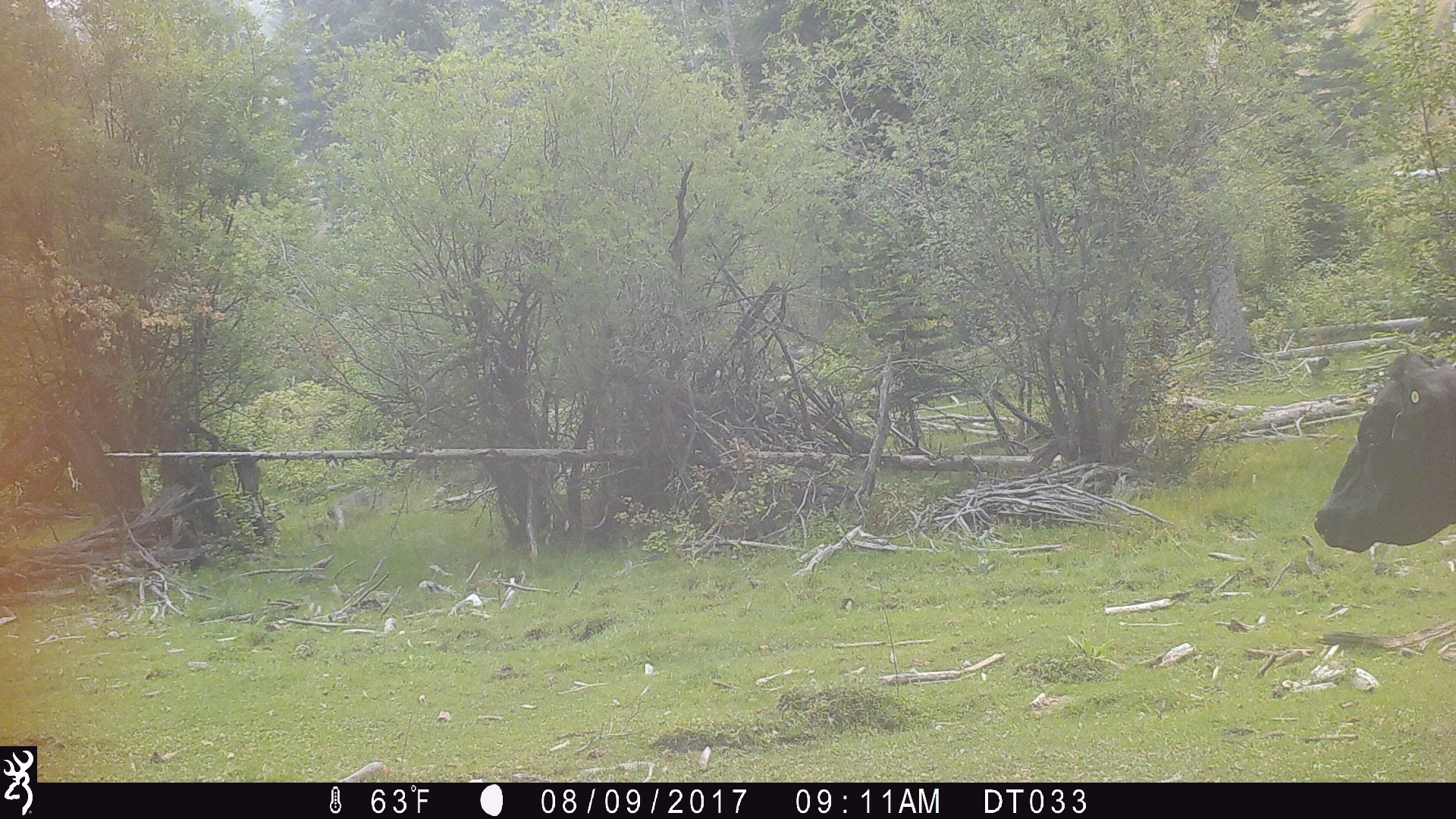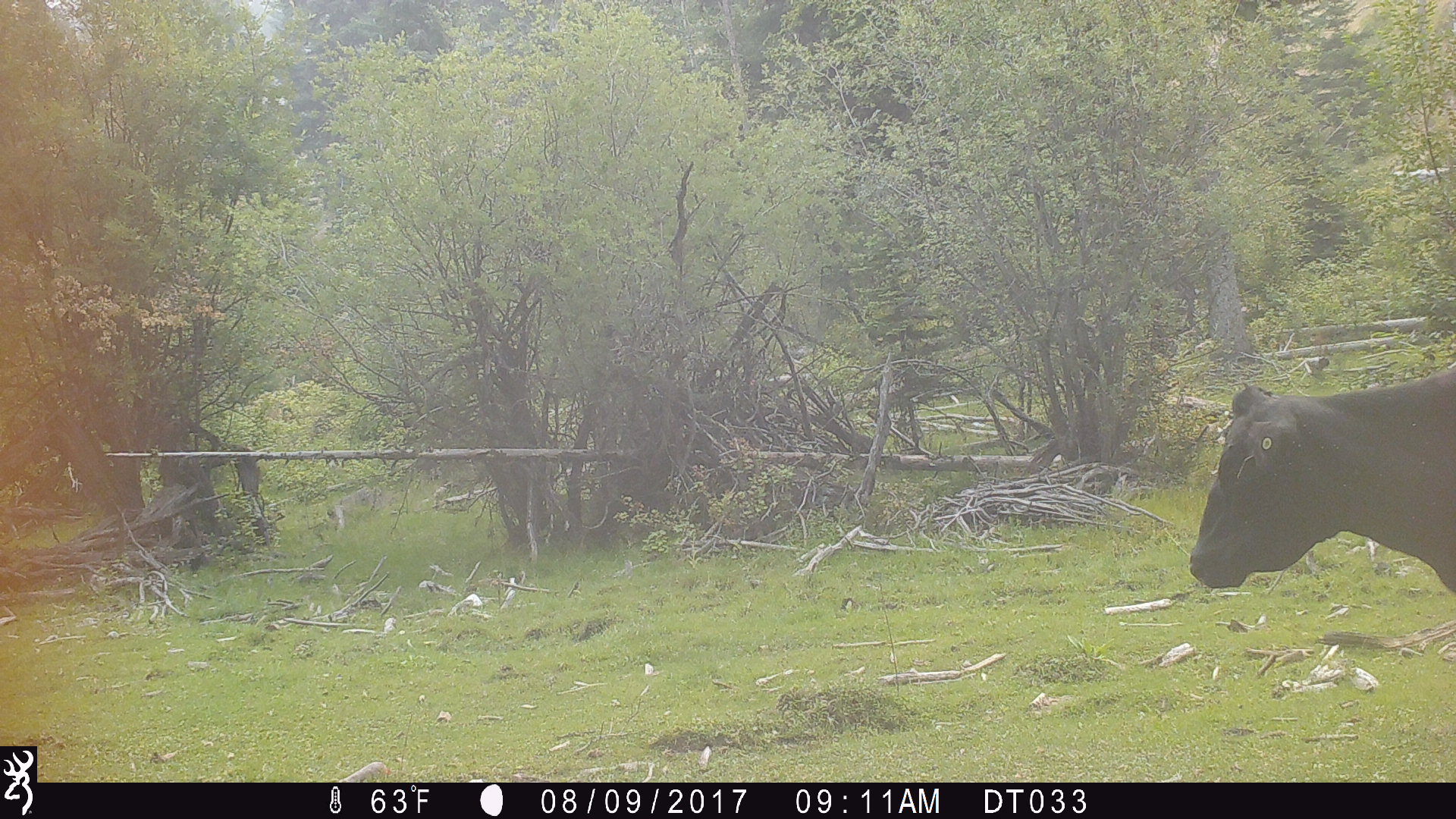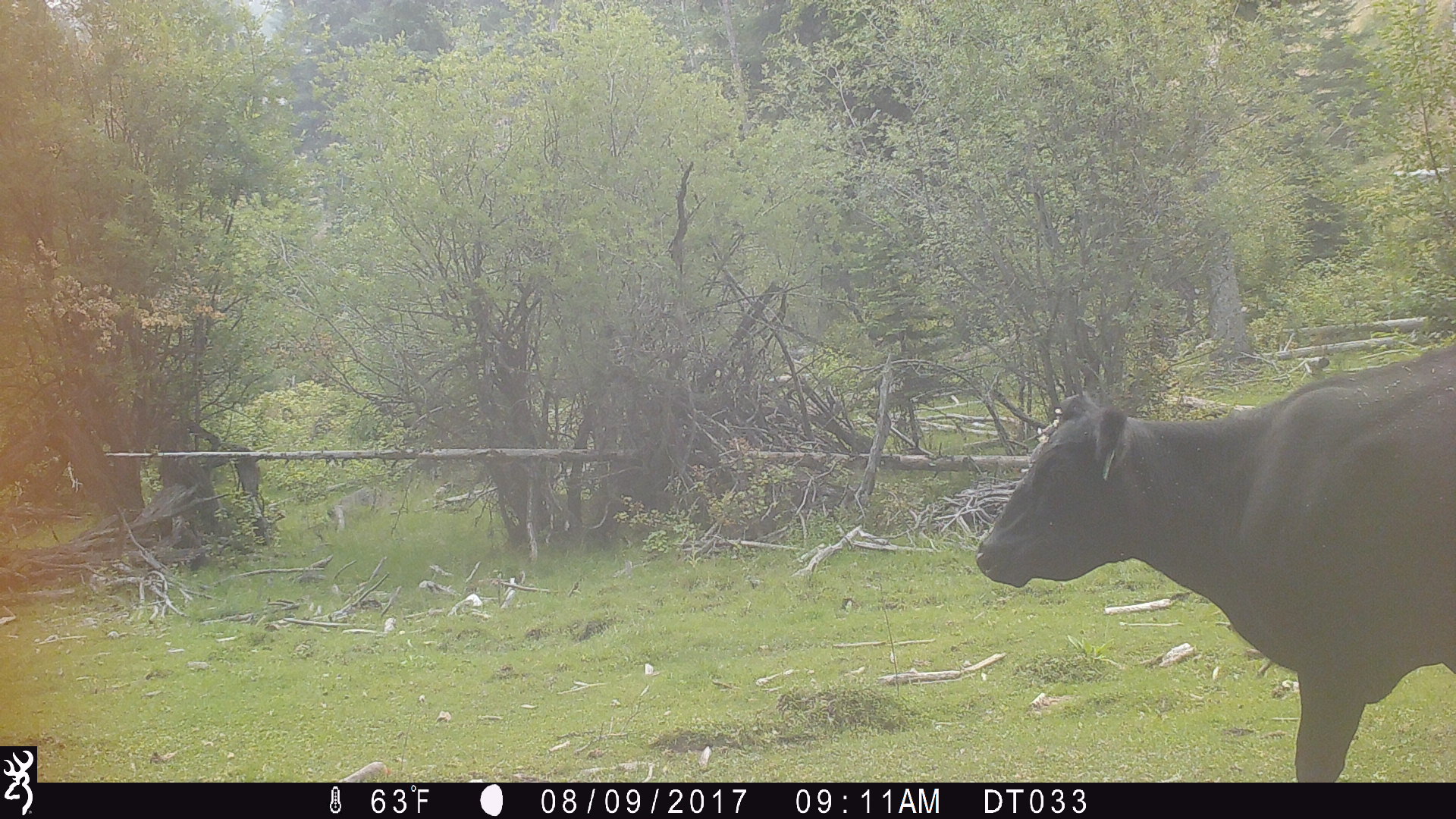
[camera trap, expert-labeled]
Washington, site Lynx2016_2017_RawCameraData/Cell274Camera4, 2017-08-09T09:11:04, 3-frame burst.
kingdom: Animalia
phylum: Chordata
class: Mammalia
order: Artiodactyla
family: Bovidae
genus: Bos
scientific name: Bos taurus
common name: domestic cattle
Domestic cattle (Bos taurus). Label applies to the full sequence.